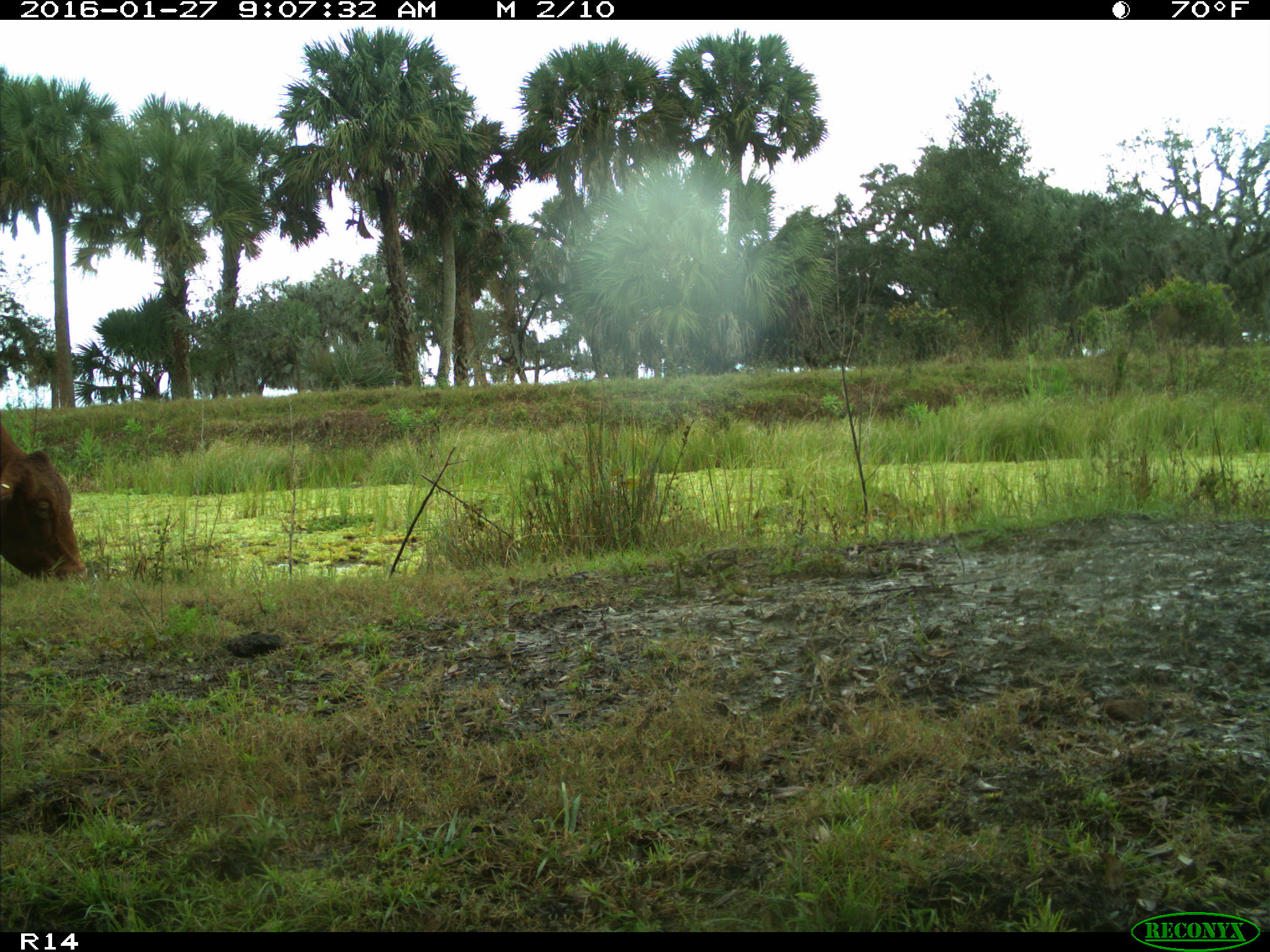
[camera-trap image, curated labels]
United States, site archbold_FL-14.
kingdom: Animalia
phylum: Chordata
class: Mammalia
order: Artiodactyla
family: Bovidae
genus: Bos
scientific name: Bos taurus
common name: domestic cow